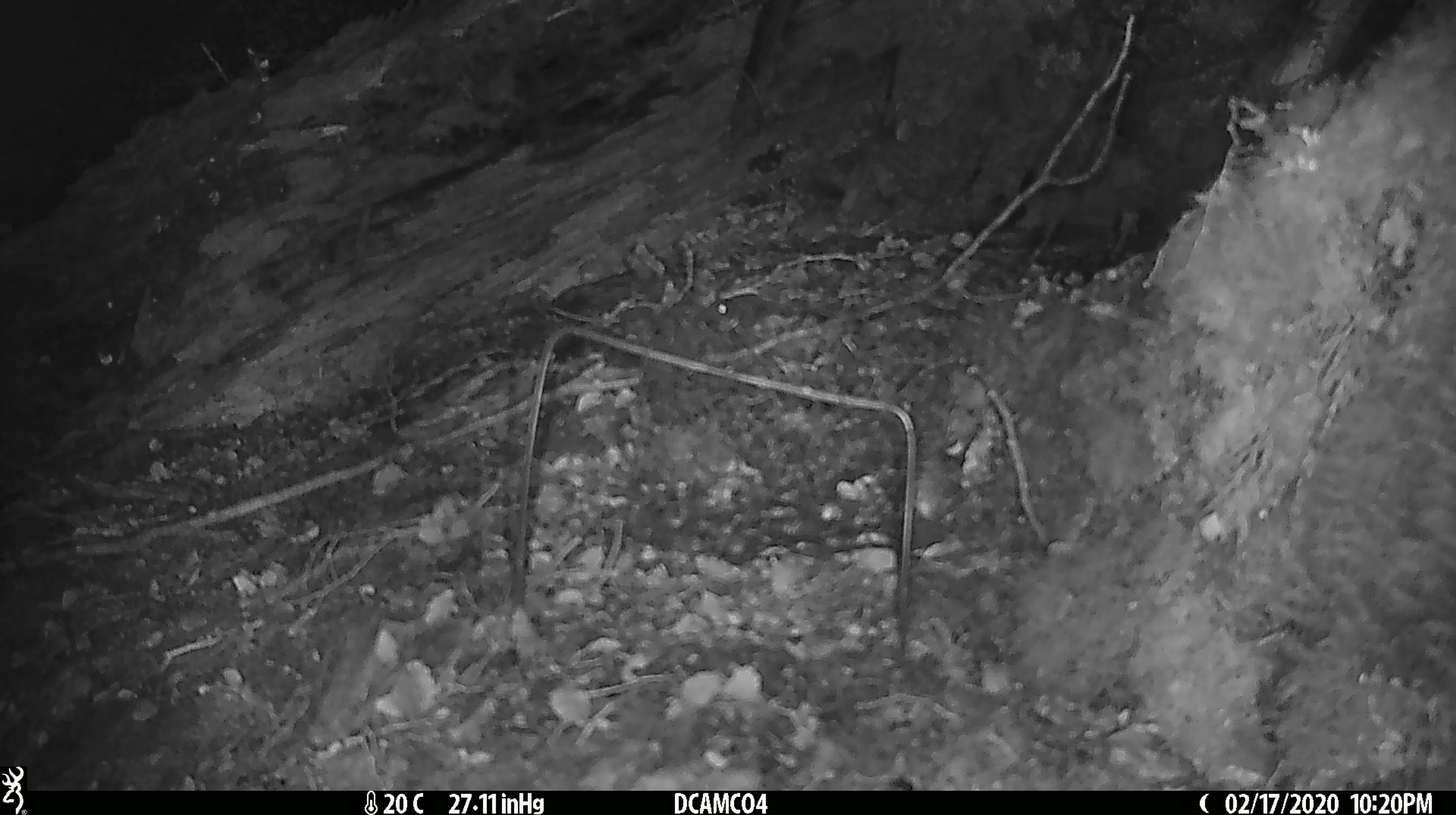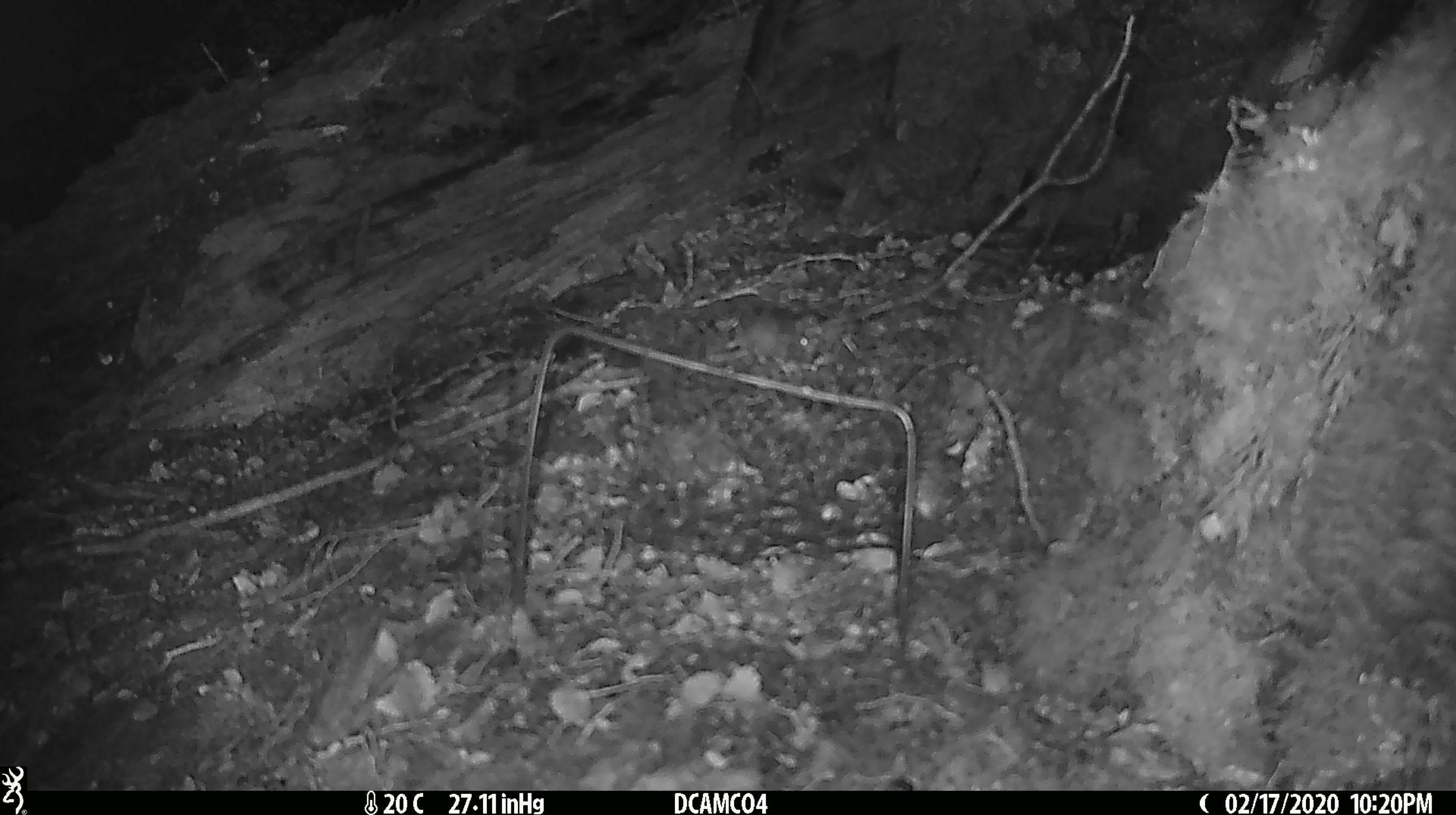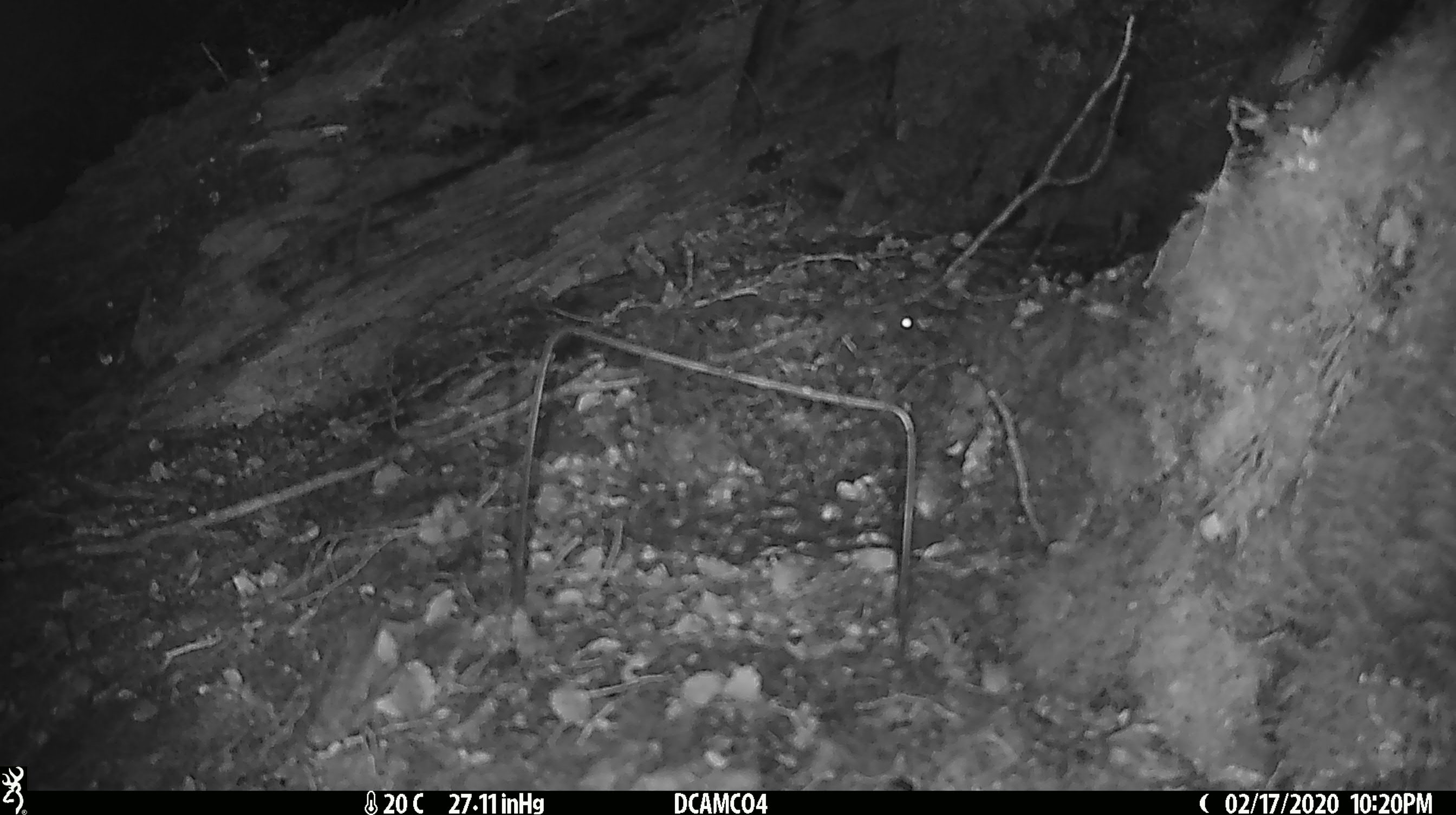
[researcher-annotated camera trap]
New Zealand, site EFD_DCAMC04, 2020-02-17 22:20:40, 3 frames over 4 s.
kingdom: Animalia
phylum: Chordata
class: Mammalia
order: Rodentia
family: Muridae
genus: Mus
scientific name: Mus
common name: mouse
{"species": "mouse (Mus)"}